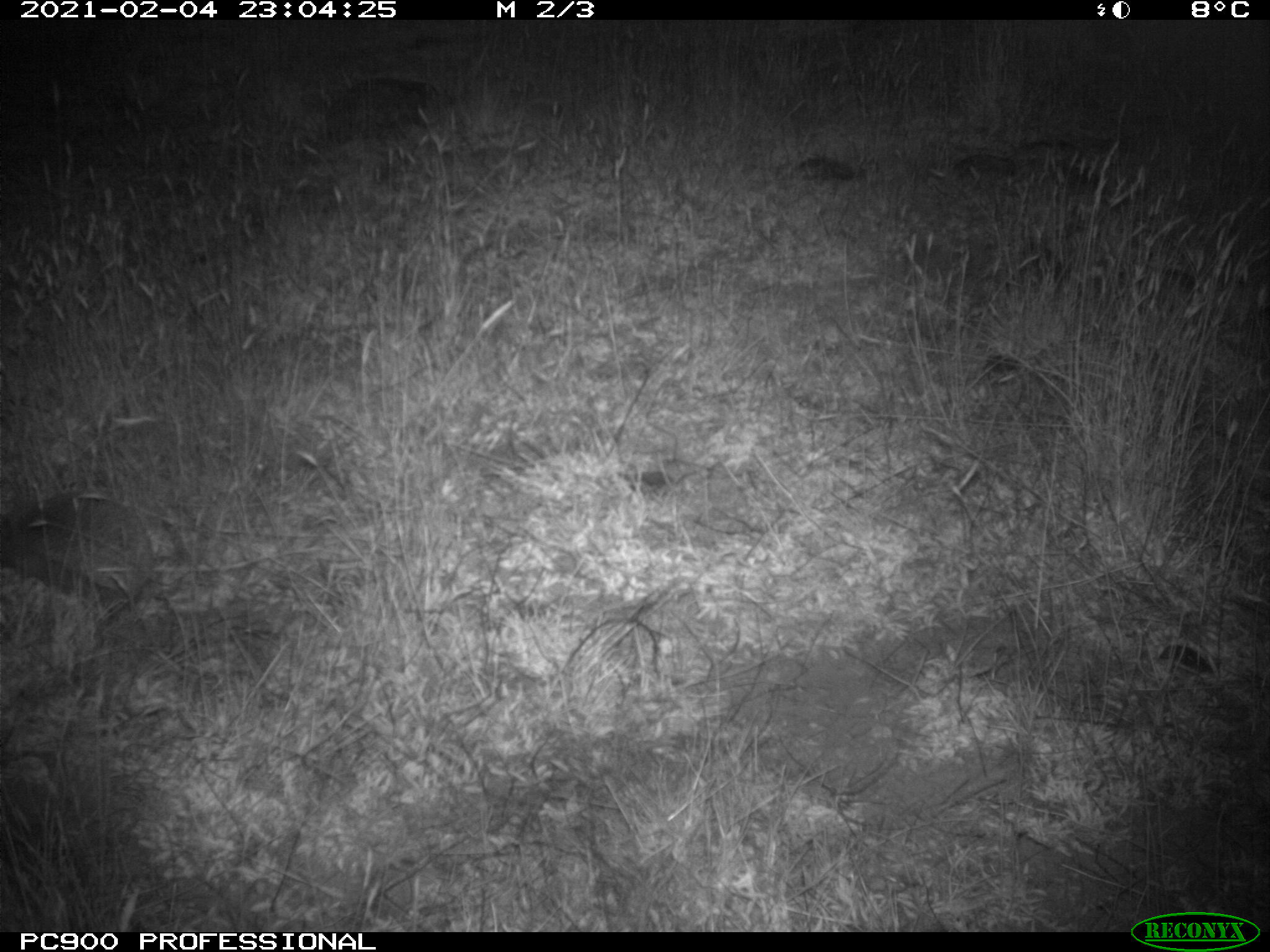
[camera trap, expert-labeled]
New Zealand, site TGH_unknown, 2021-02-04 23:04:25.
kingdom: Animalia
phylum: Chordata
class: Mammalia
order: Eulipotyphla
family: Erinaceidae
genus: Erinaceus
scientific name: Erinaceus europaeus europaeus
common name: european hedgehog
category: hedgehog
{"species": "hedgehog (european hedgehog) (Erinaceus europaeus europaeus)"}